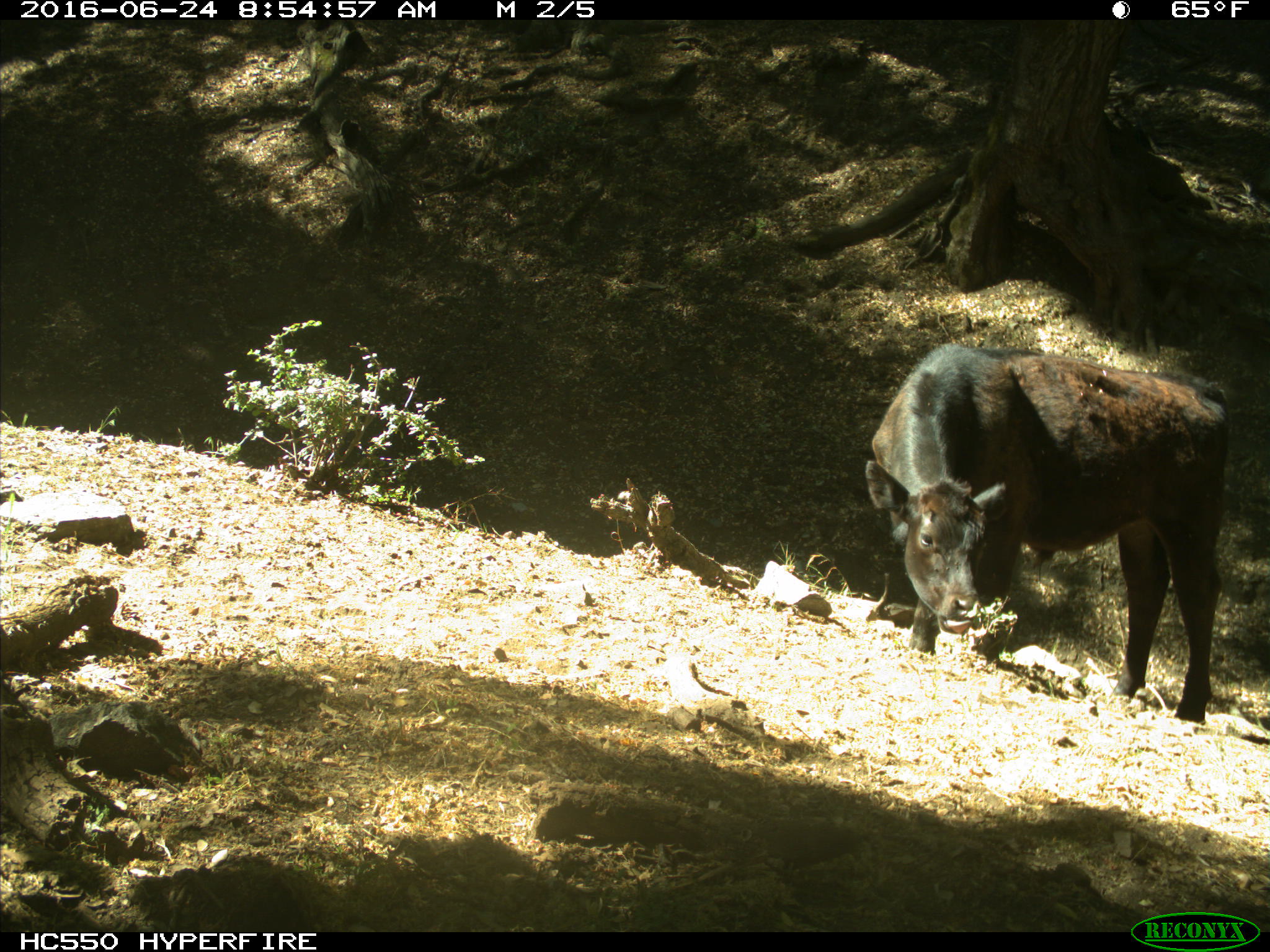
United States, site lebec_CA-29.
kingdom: Animalia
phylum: Chordata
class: Mammalia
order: Artiodactyla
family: Bovidae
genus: Bos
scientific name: Bos taurus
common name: domestic cow